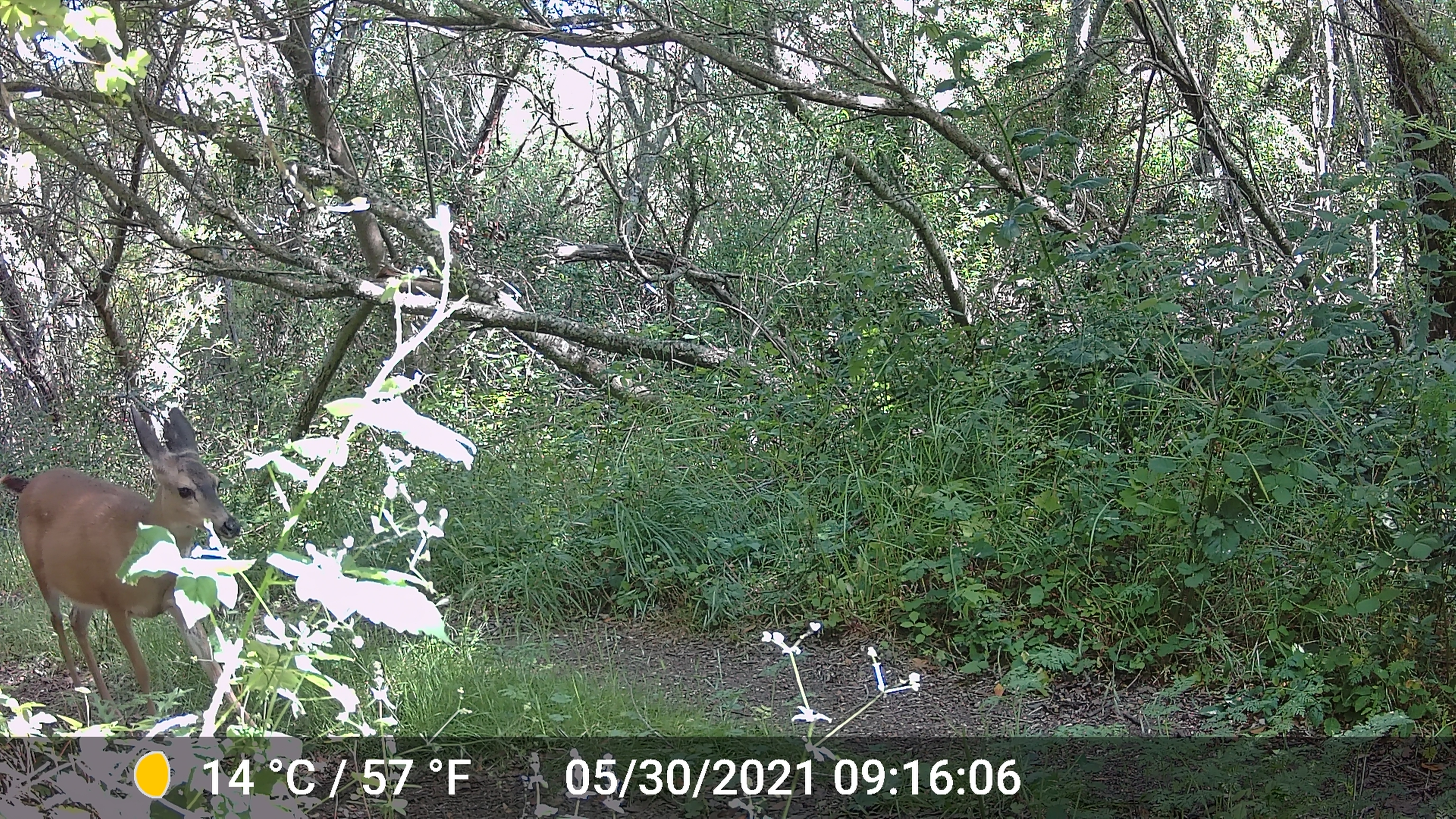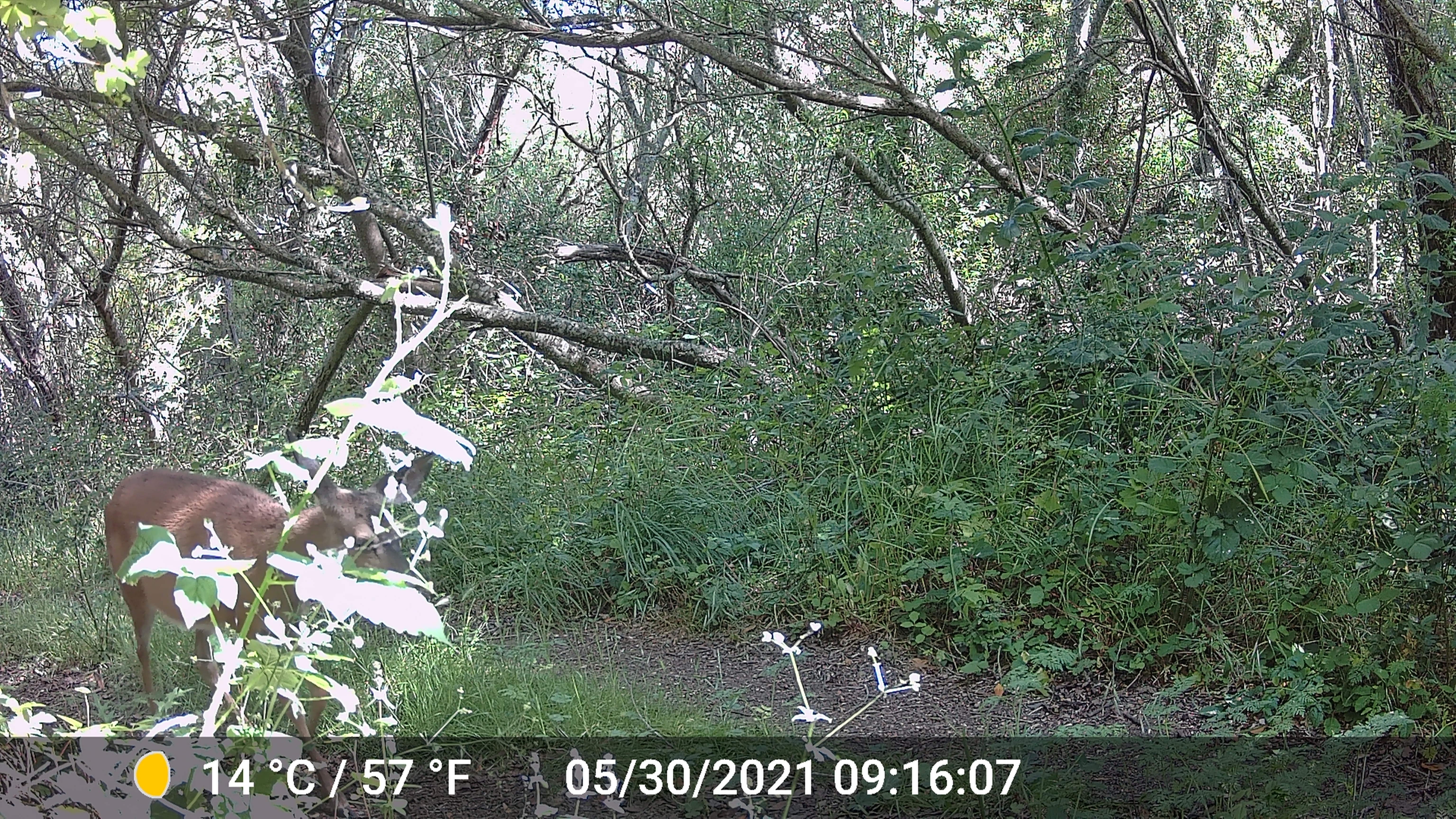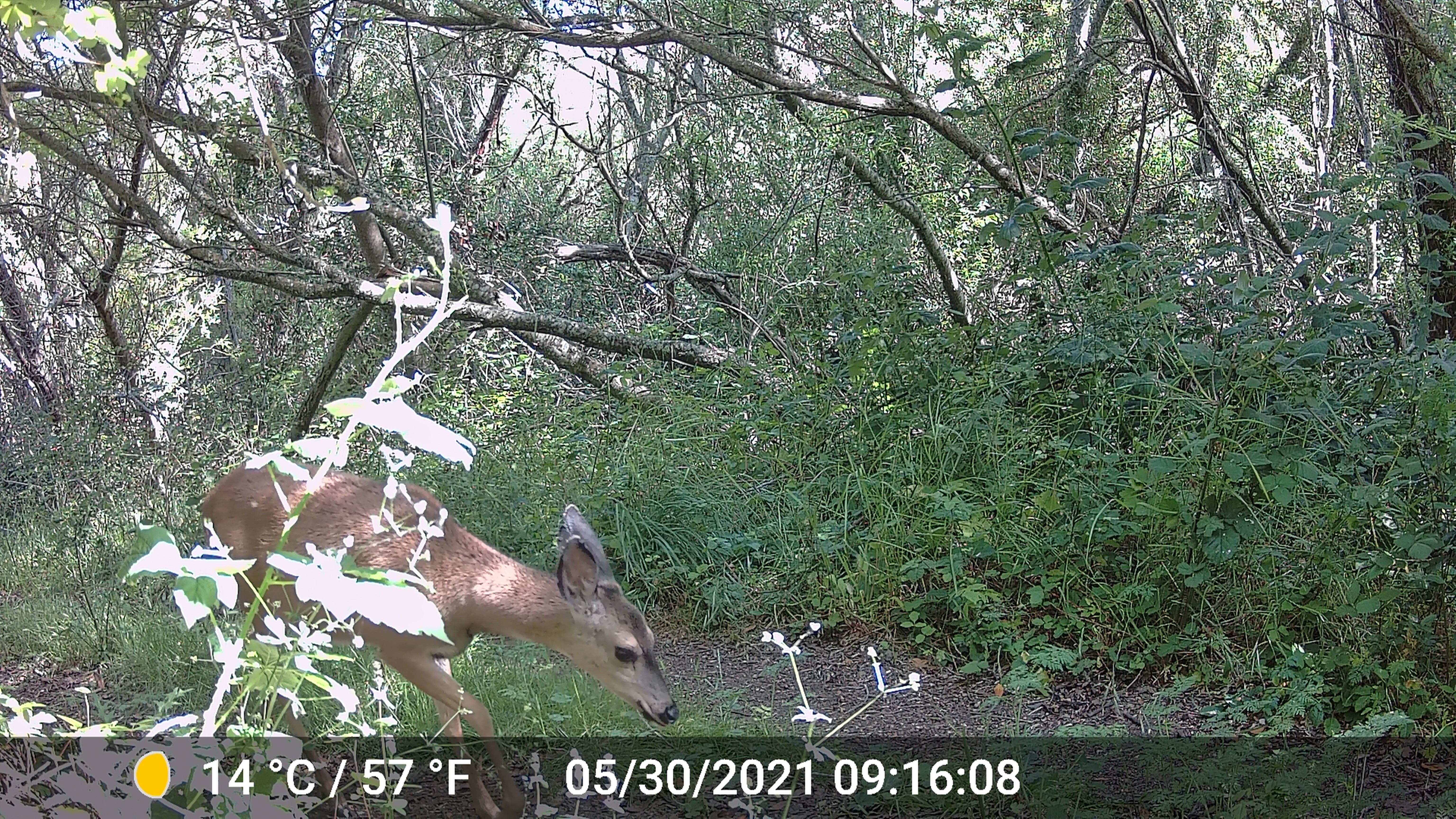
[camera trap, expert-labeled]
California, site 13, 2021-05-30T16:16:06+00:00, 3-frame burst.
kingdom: Animalia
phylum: Chordata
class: Mammalia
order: Artiodactyla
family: Cervidae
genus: Odocoileus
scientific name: Odocoileus hemionus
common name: mule deer